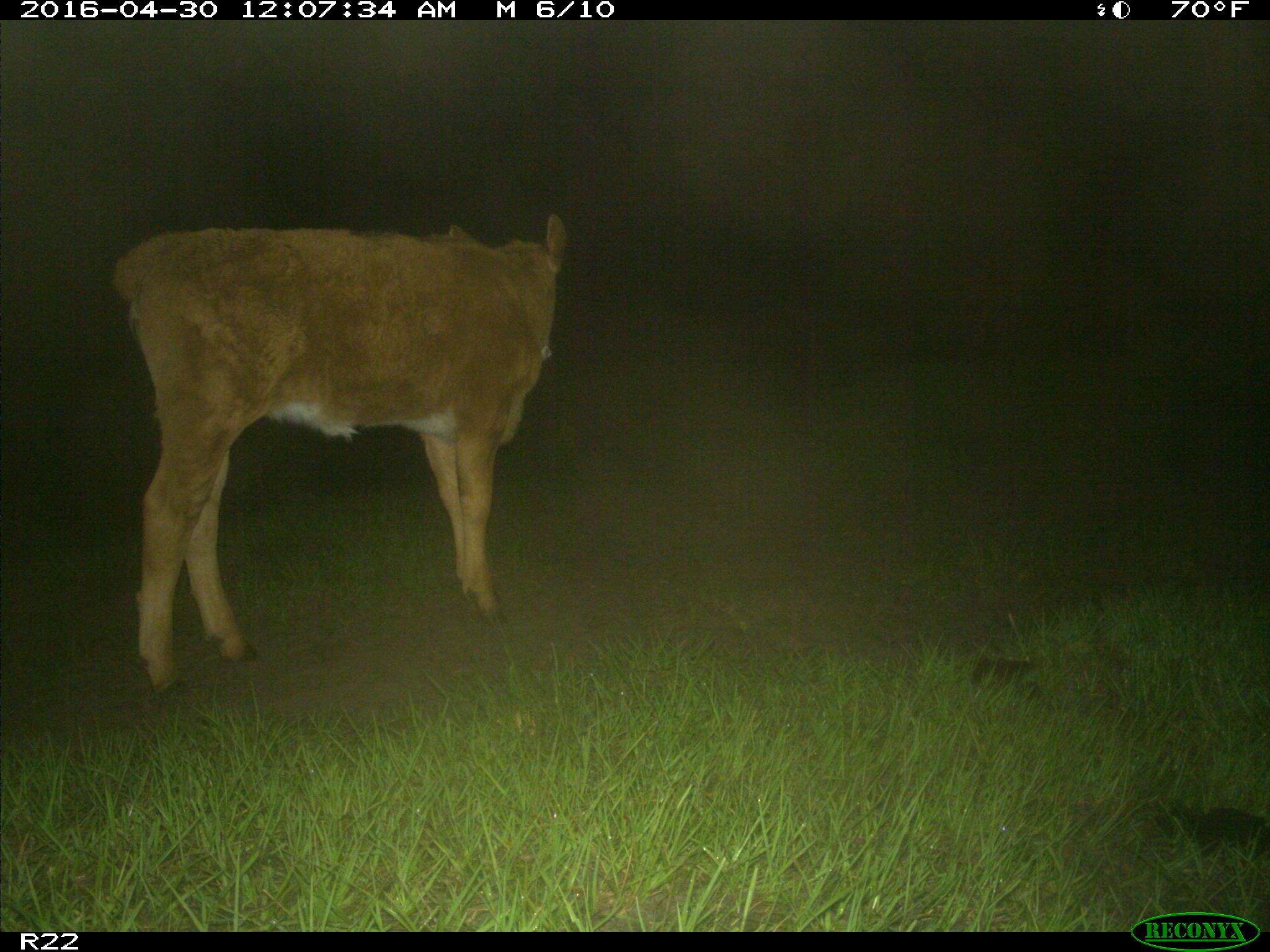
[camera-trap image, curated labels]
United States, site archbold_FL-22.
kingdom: Animalia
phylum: Chordata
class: Mammalia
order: Artiodactyla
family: Bovidae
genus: Bos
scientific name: Bos taurus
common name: domestic cow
Bos taurus (domestic cow).